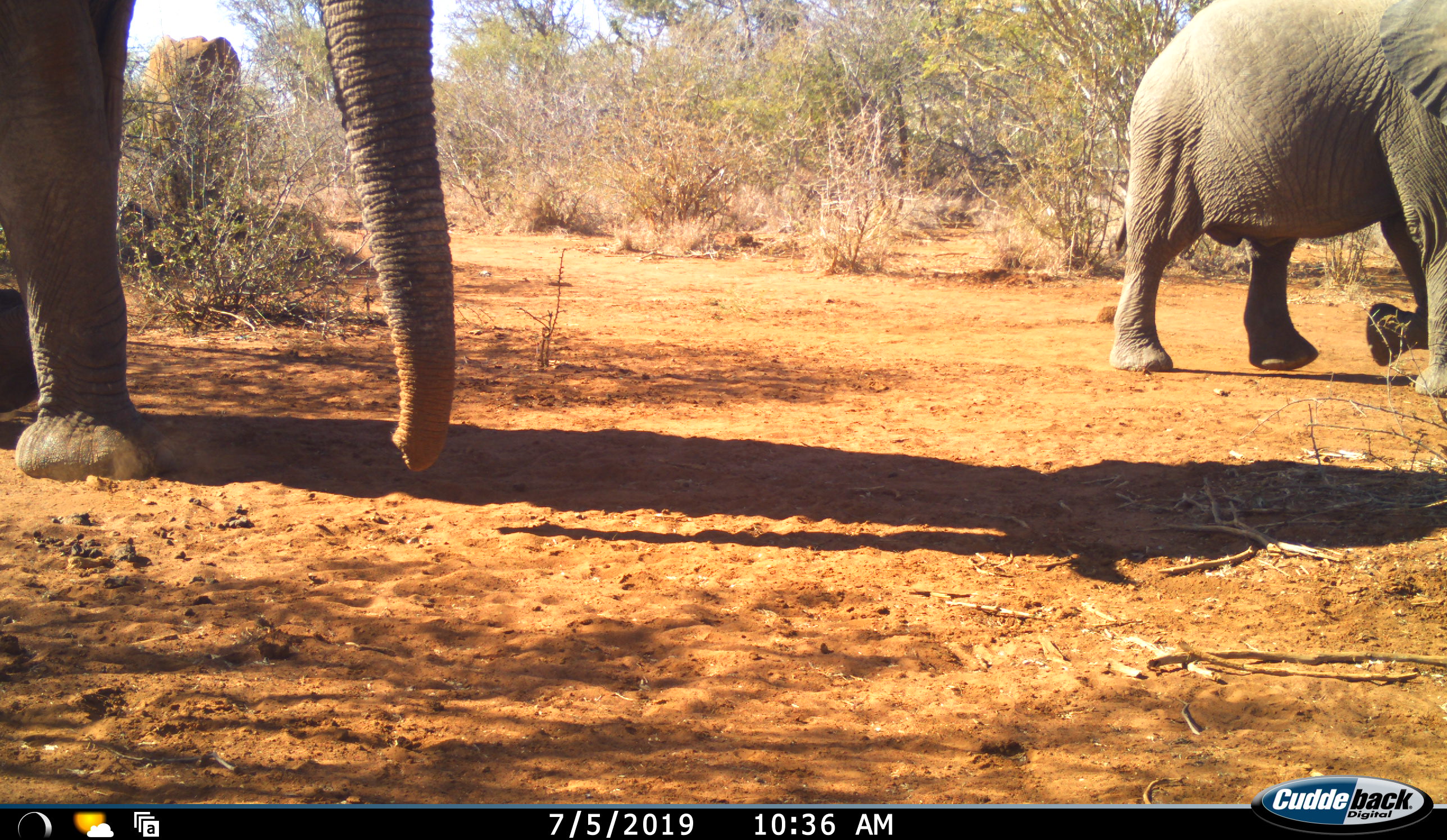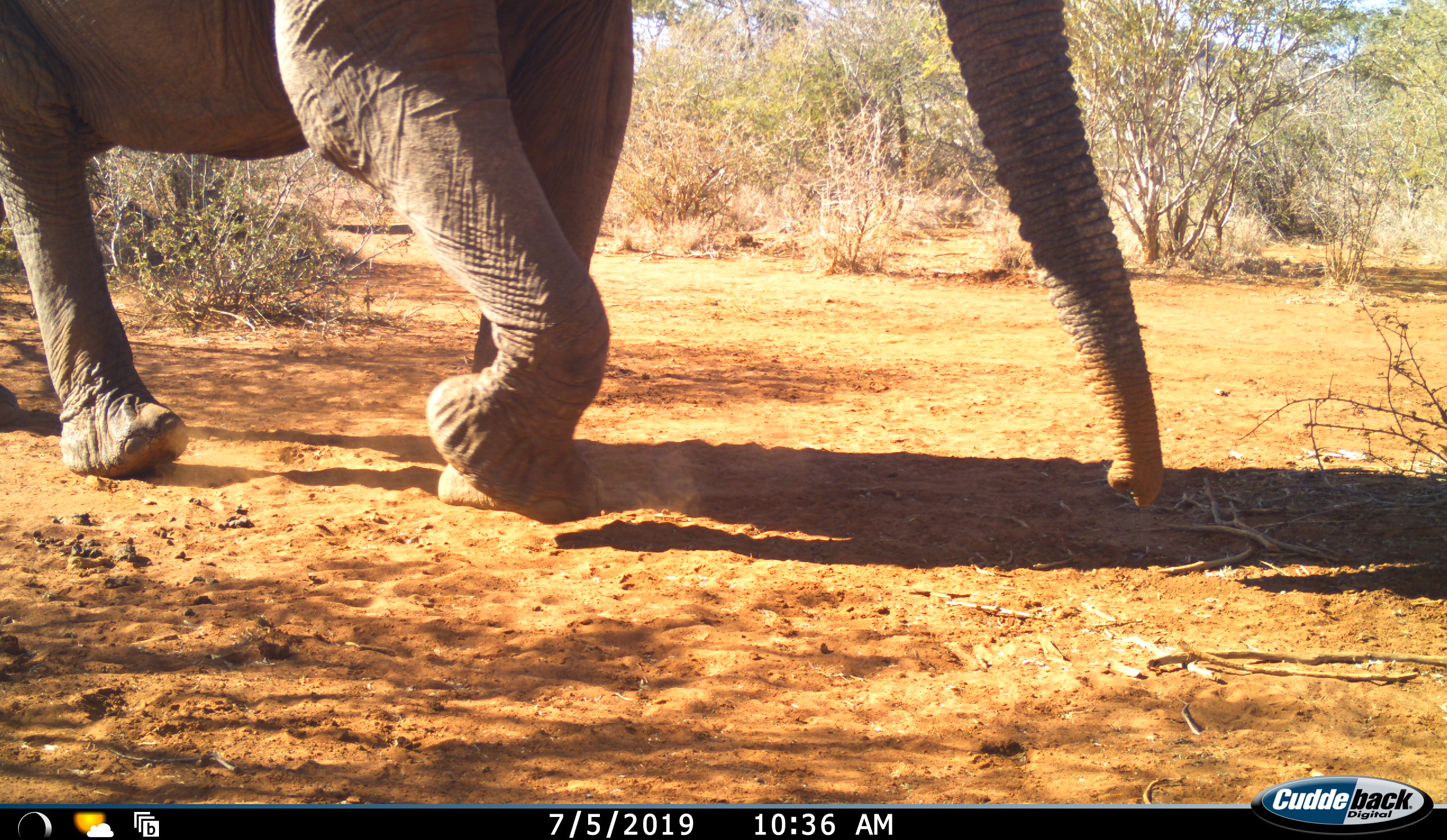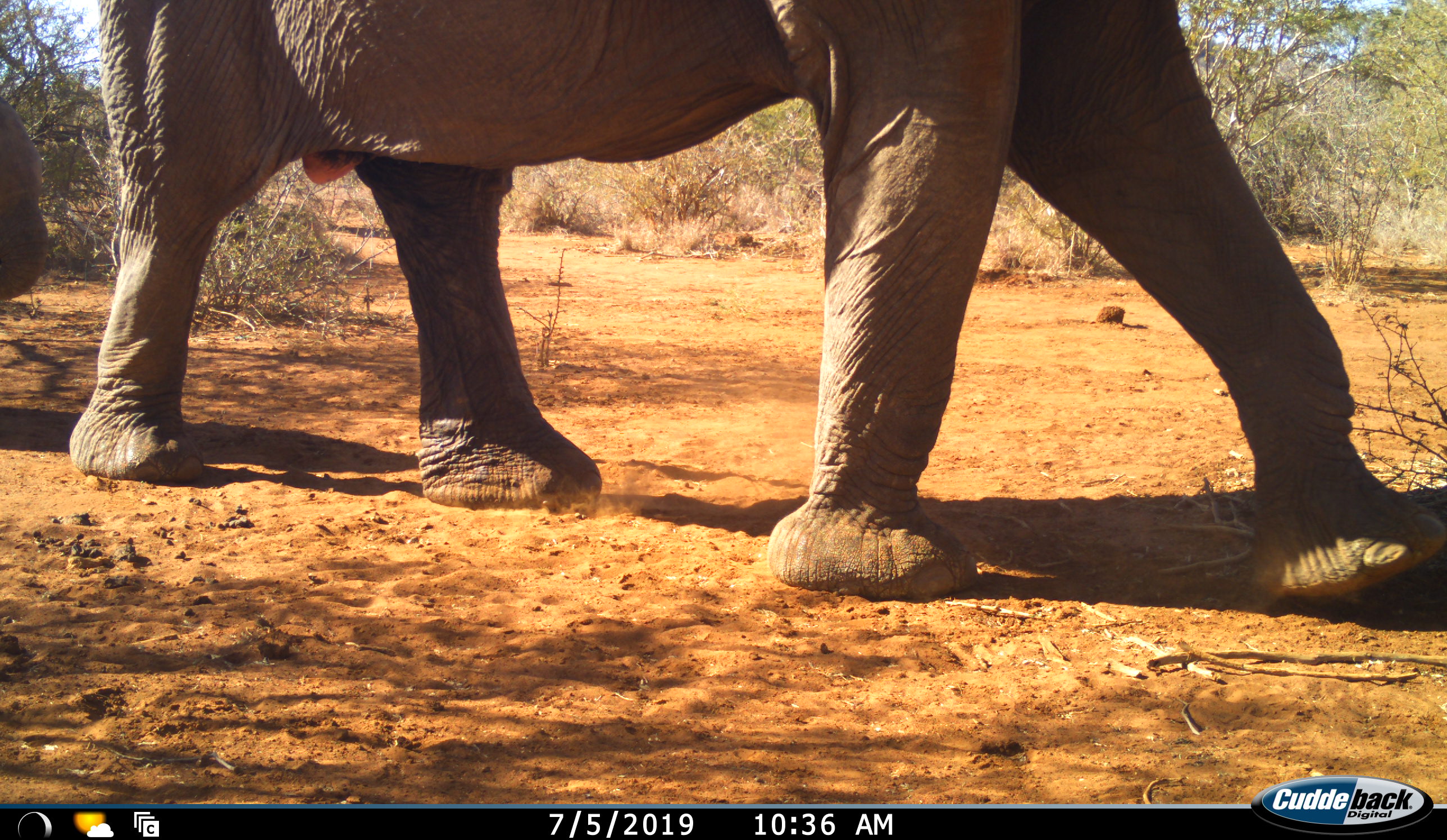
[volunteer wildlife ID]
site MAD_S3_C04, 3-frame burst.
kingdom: Animalia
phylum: Chordata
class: Mammalia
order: Proboscidea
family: Elephantidae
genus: Loxodonta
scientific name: Loxodonta africana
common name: african bush elephant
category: elephant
Elephant (african bush elephant) (Loxodonta africana), count 2. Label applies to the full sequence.